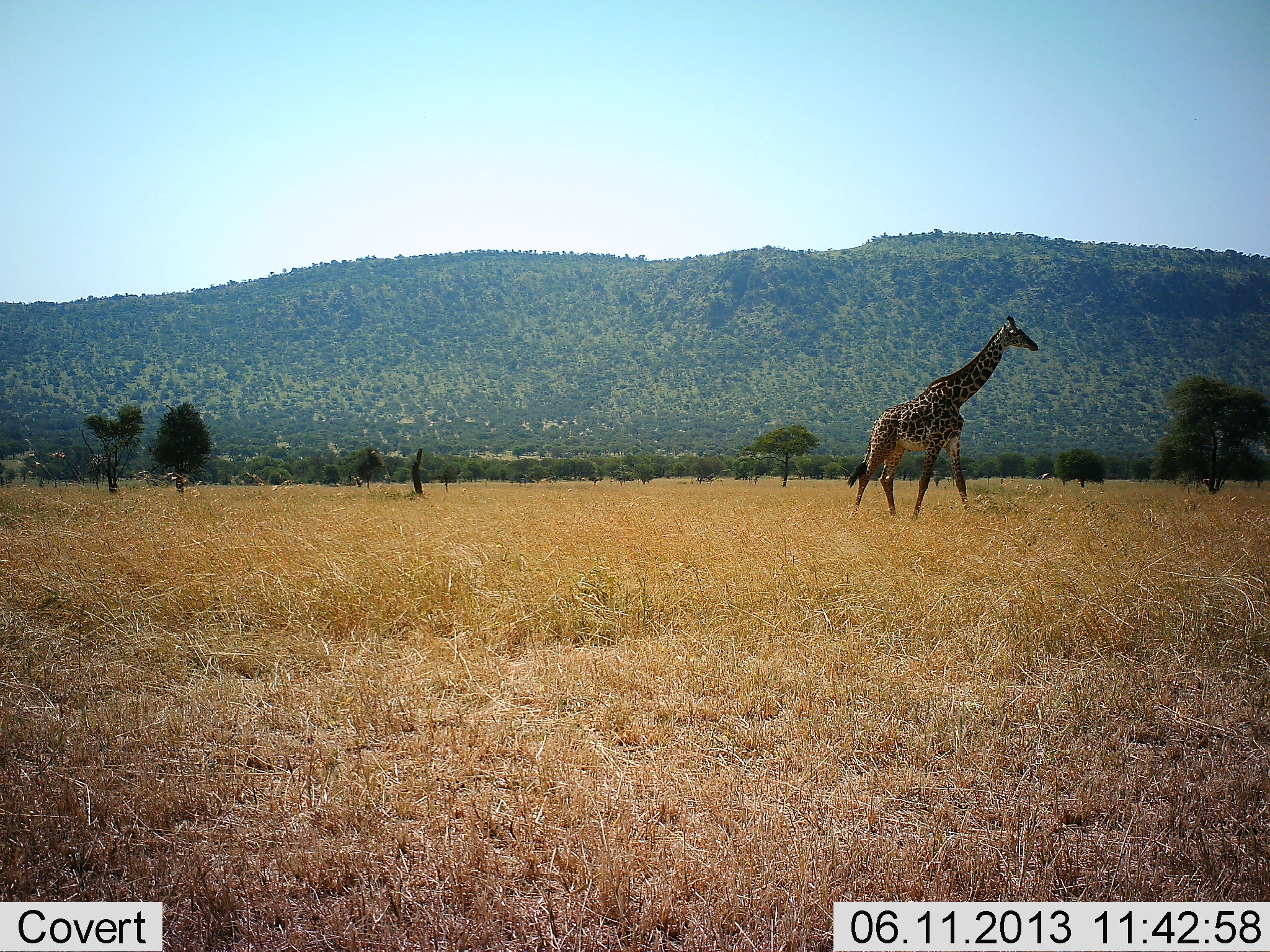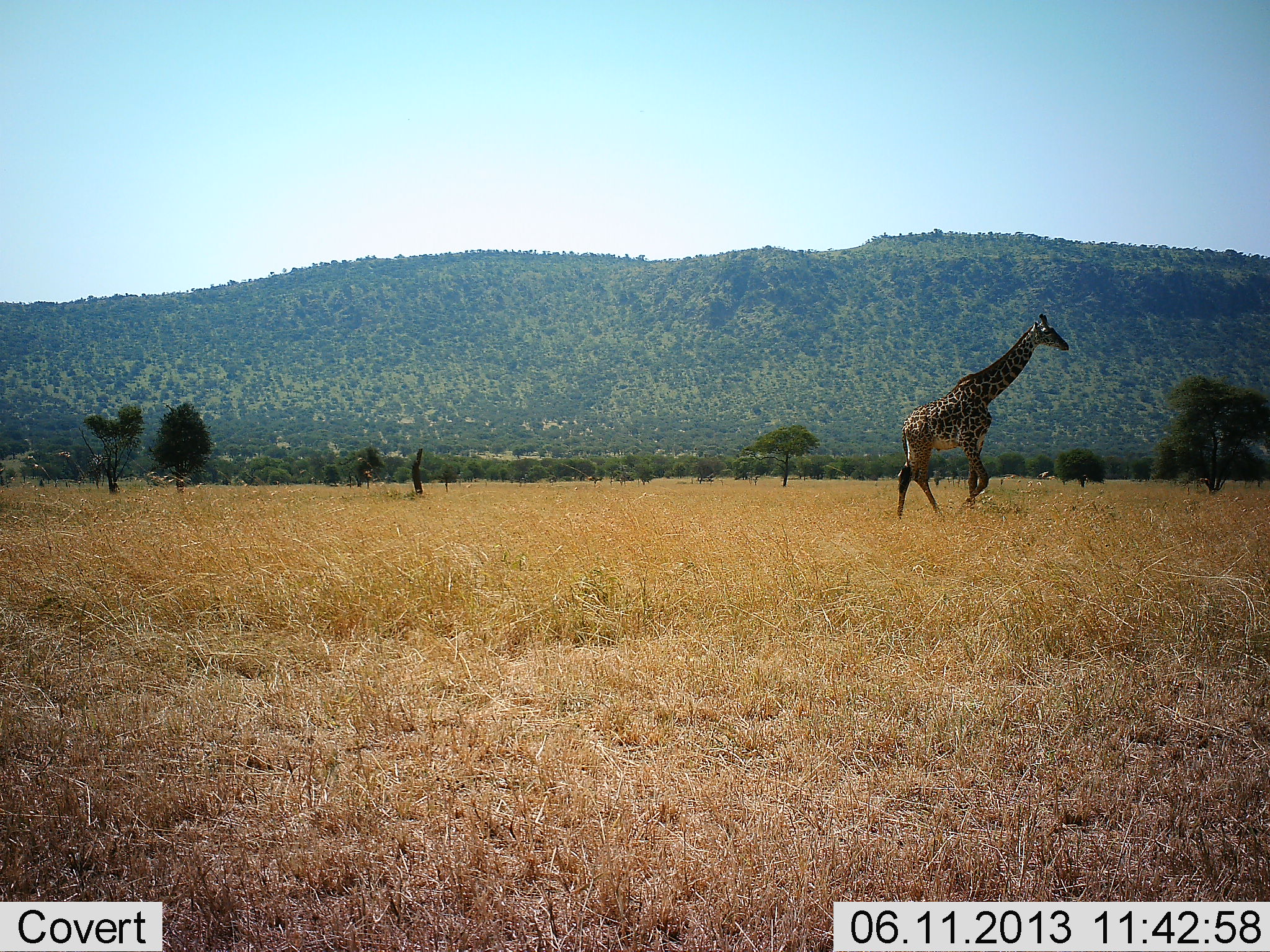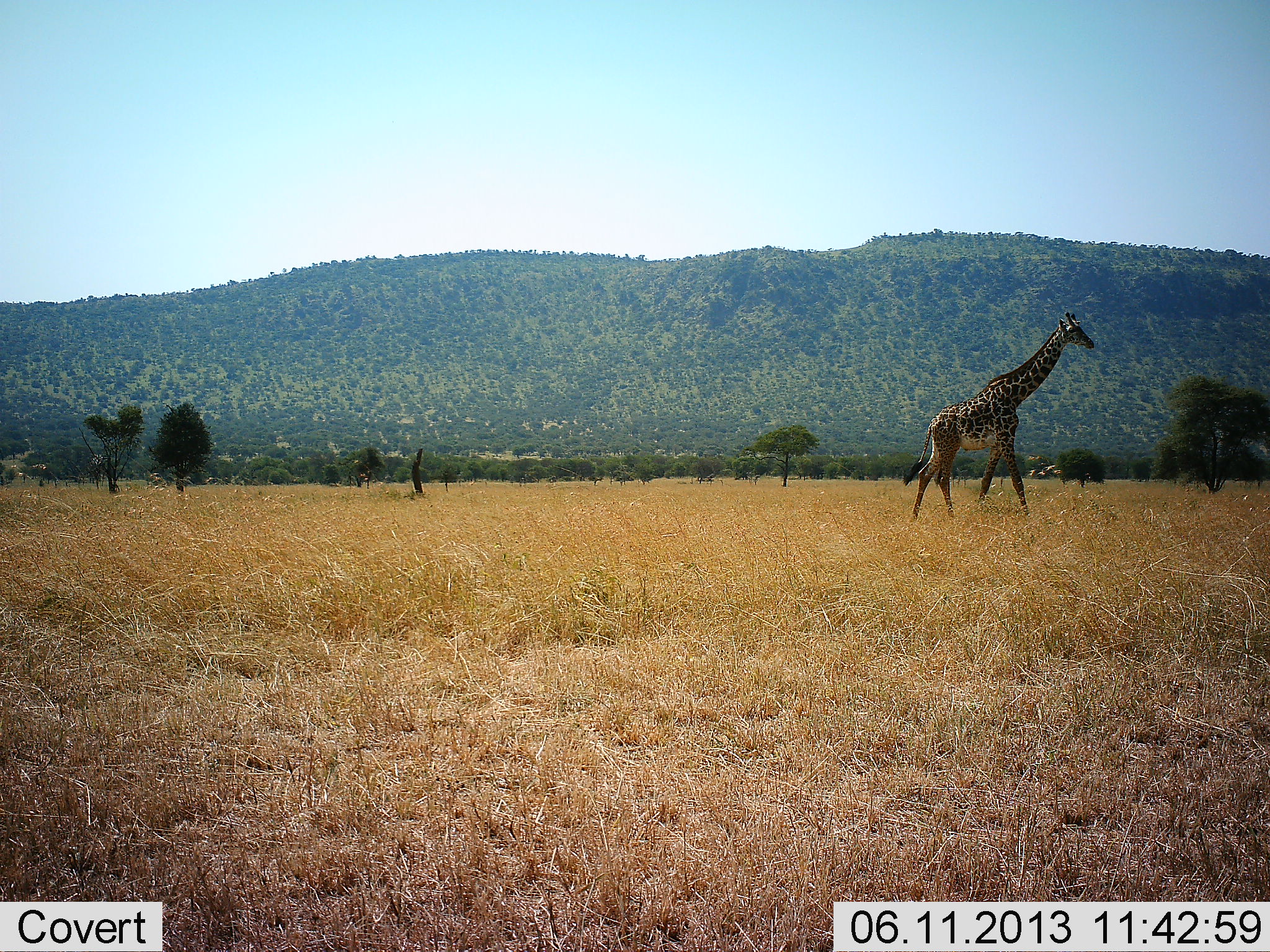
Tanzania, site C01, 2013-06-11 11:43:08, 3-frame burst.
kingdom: Animalia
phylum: Chordata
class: Mammalia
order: Artiodactyla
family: Giraffidae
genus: Giraffa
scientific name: Giraffa camelopardalis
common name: giraffe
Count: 1.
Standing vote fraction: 9%.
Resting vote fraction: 0%.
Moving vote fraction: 100%.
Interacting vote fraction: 0%.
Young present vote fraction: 0%.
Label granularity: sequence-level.